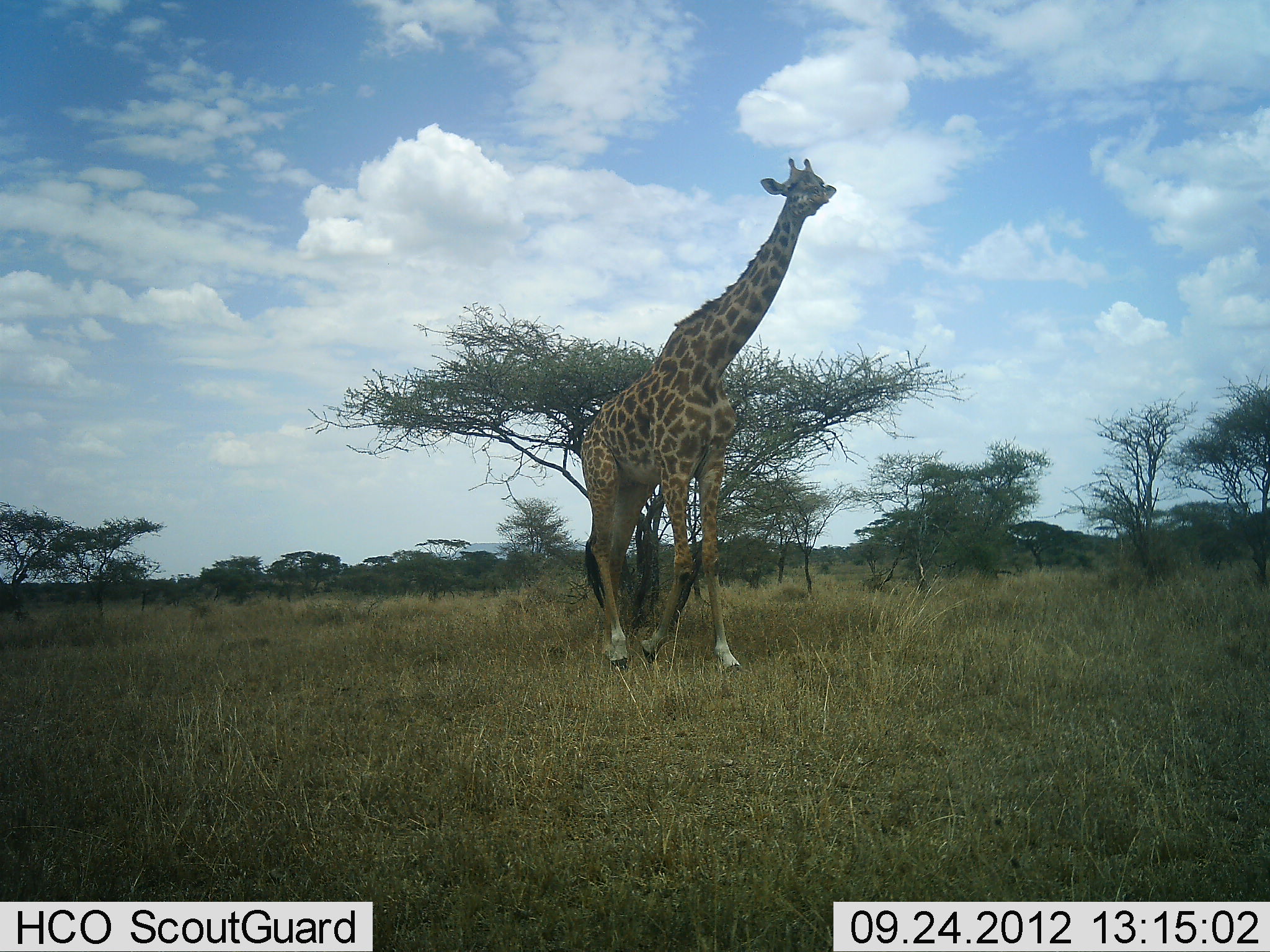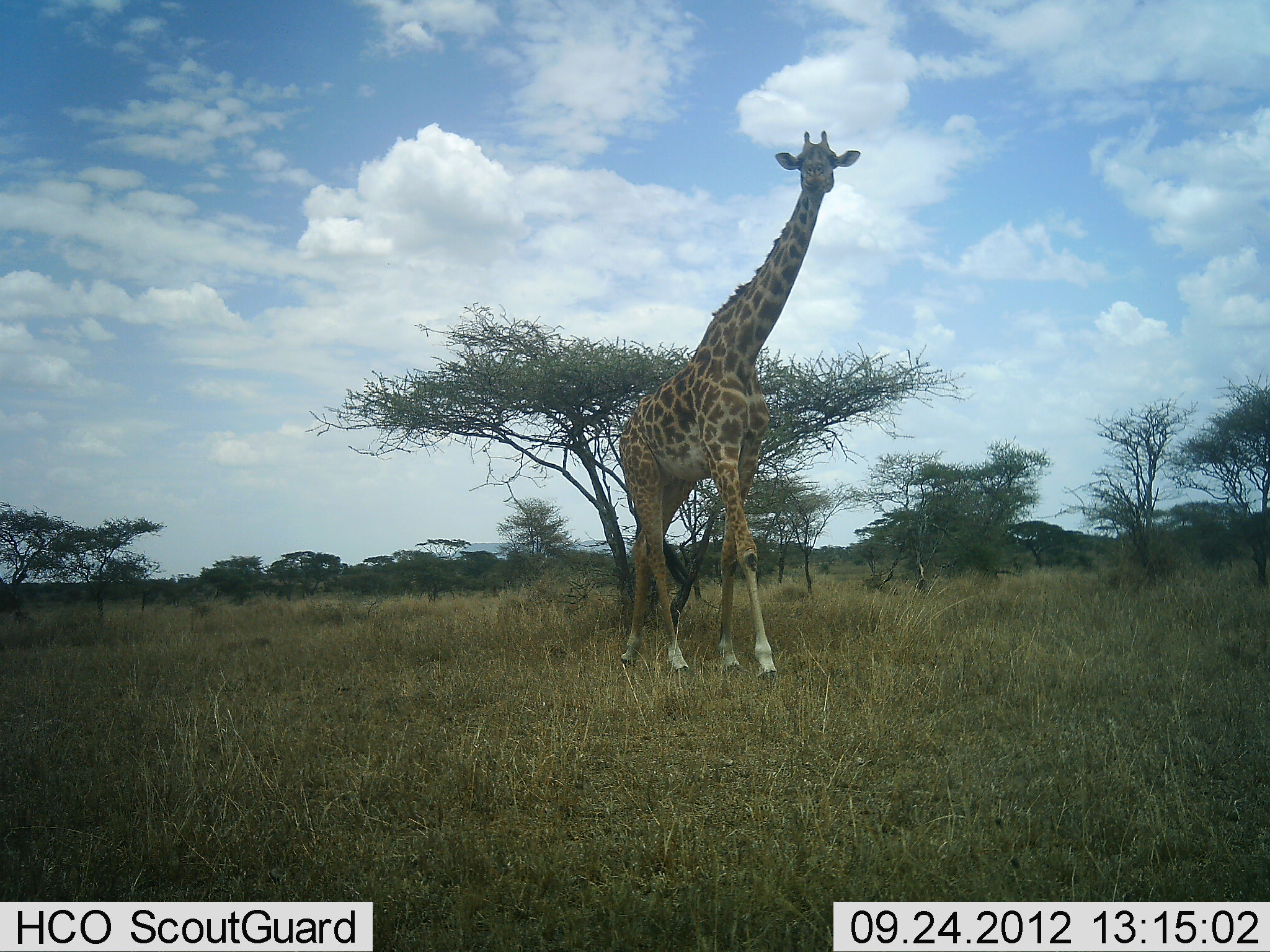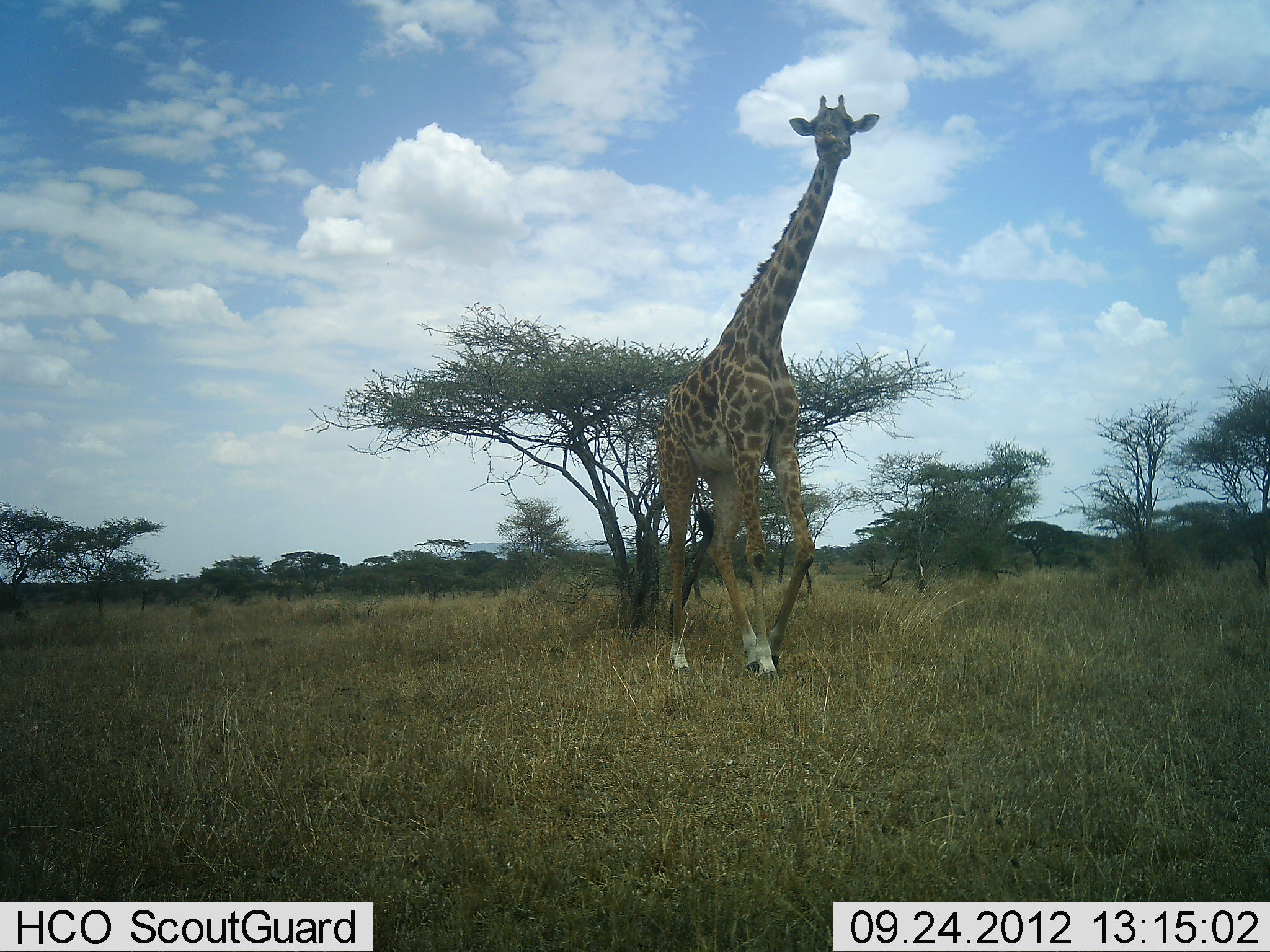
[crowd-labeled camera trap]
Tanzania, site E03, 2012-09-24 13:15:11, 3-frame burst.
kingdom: Animalia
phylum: Chordata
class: Mammalia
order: Artiodactyla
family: Giraffidae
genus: Giraffa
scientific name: Giraffa camelopardalis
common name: giraffe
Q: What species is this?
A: Giraffe (Giraffa camelopardalis).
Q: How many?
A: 1.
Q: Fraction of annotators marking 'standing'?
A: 30%.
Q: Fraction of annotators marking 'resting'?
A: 0%.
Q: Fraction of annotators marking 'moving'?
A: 80%.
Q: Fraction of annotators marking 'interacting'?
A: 0%.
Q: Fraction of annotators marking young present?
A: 0%.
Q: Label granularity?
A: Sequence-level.